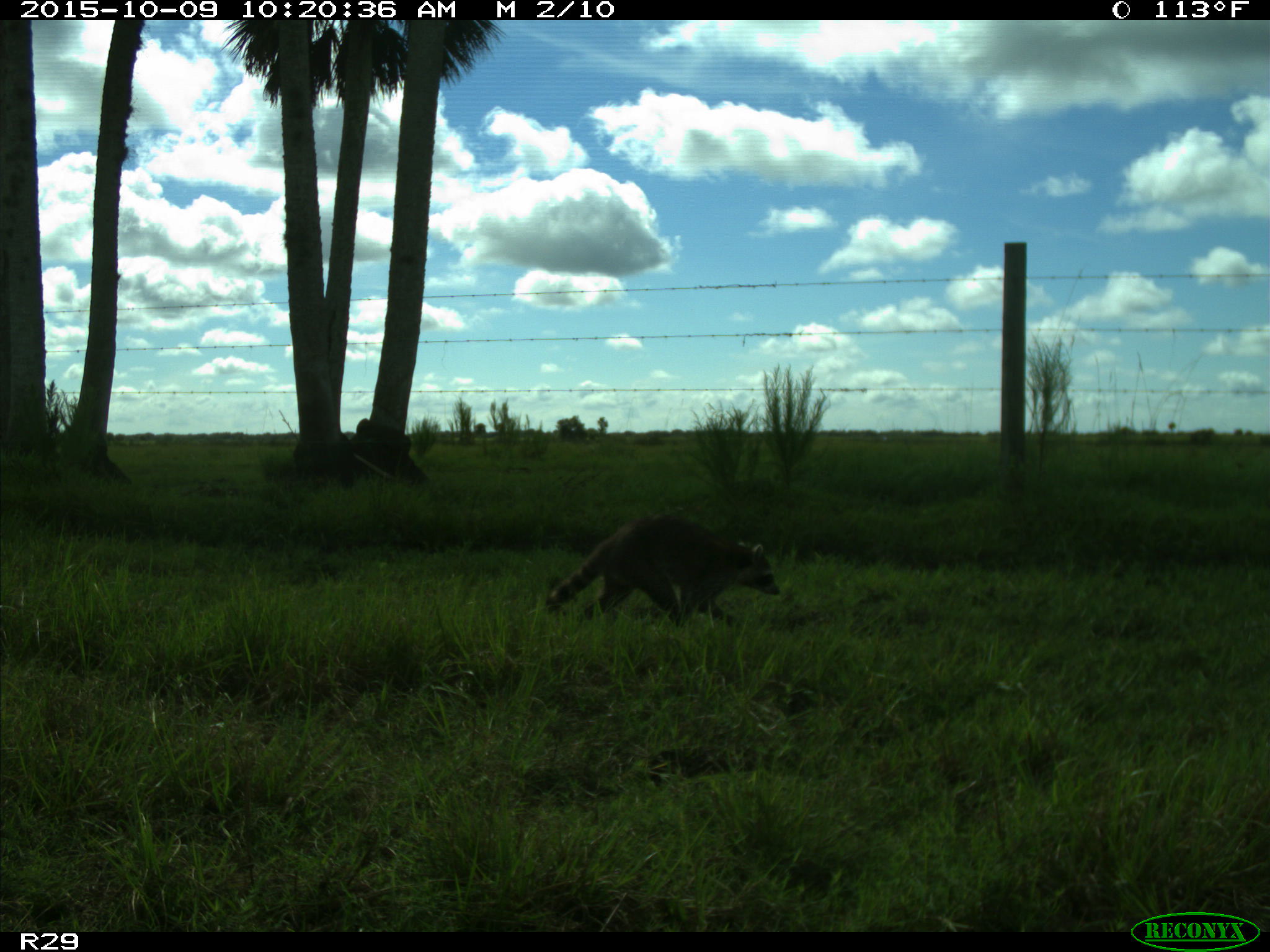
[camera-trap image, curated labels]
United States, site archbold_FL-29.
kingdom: Animalia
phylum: Chordata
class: Mammalia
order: Carnivora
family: Procyonidae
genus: Procyon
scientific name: Procyon lotor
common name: common raccoon